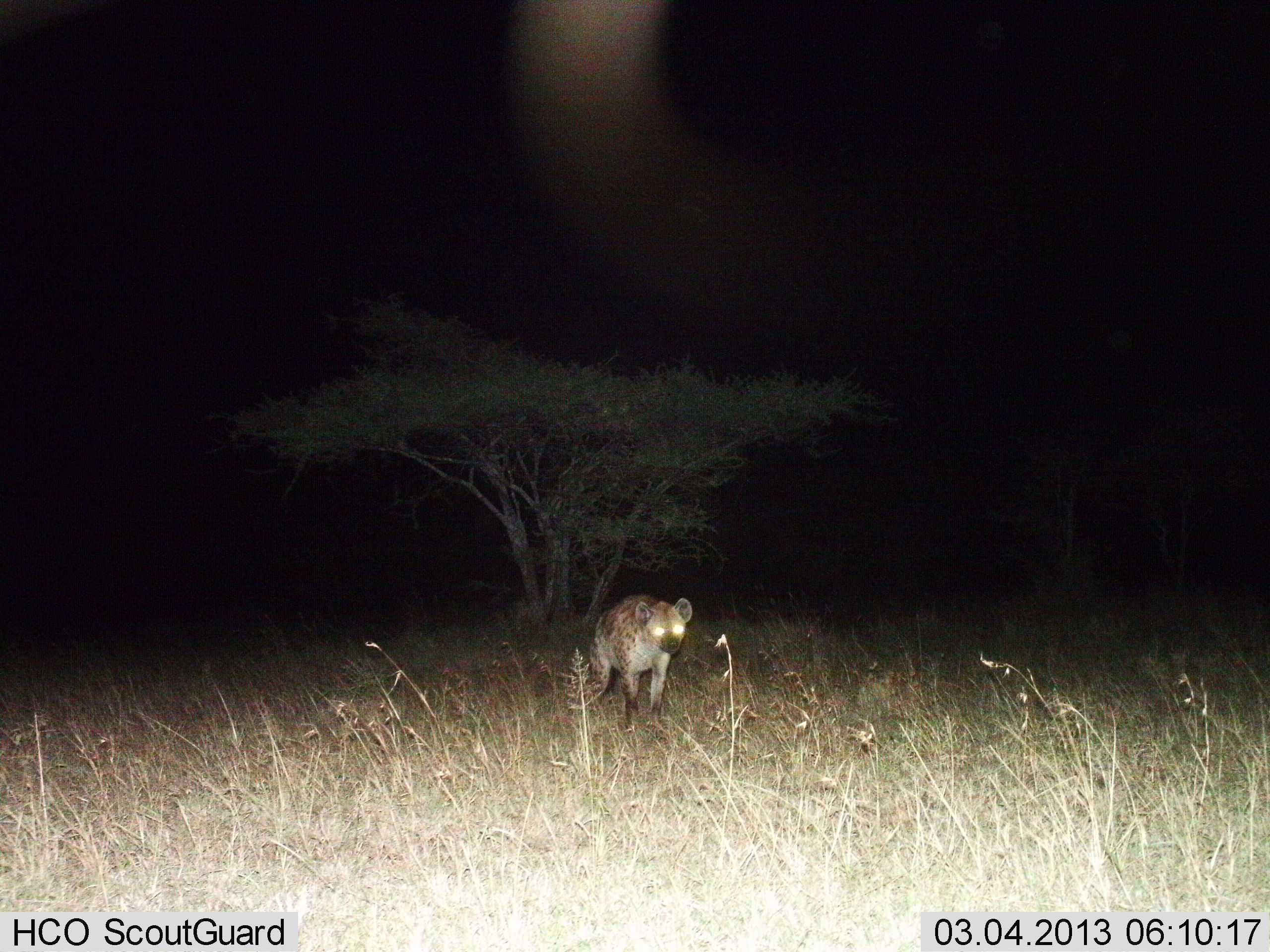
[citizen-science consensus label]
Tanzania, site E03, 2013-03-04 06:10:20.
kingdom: Animalia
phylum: Chordata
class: Mammalia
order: Carnivora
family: Hyaenidae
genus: Crocuta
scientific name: Crocuta crocuta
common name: spotted hyena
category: hyenaspotted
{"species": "hyenaspotted (spotted hyena) (Crocuta crocuta)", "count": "1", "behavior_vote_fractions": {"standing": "68%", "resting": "0%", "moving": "32%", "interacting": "0%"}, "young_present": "0%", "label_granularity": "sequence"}